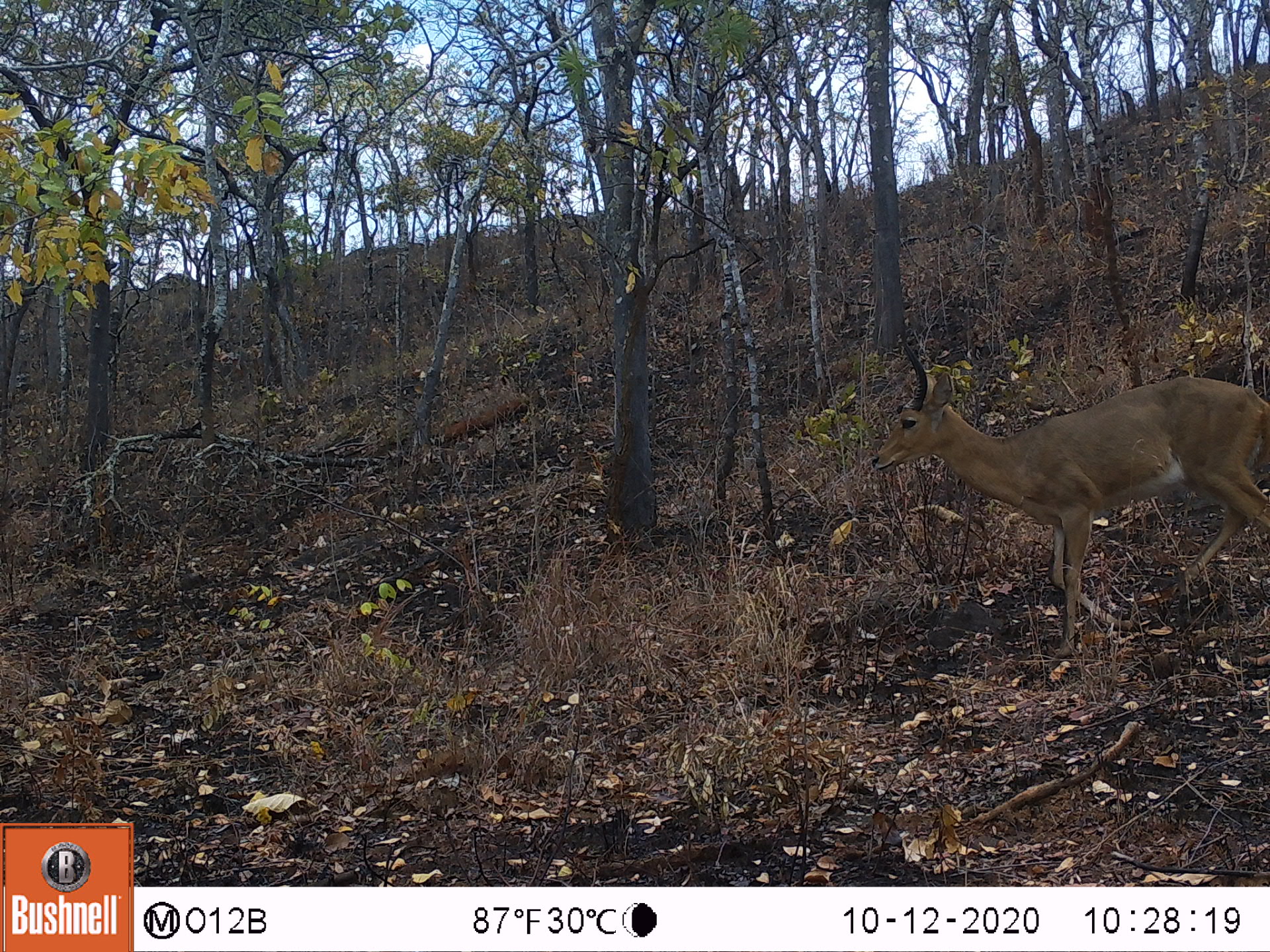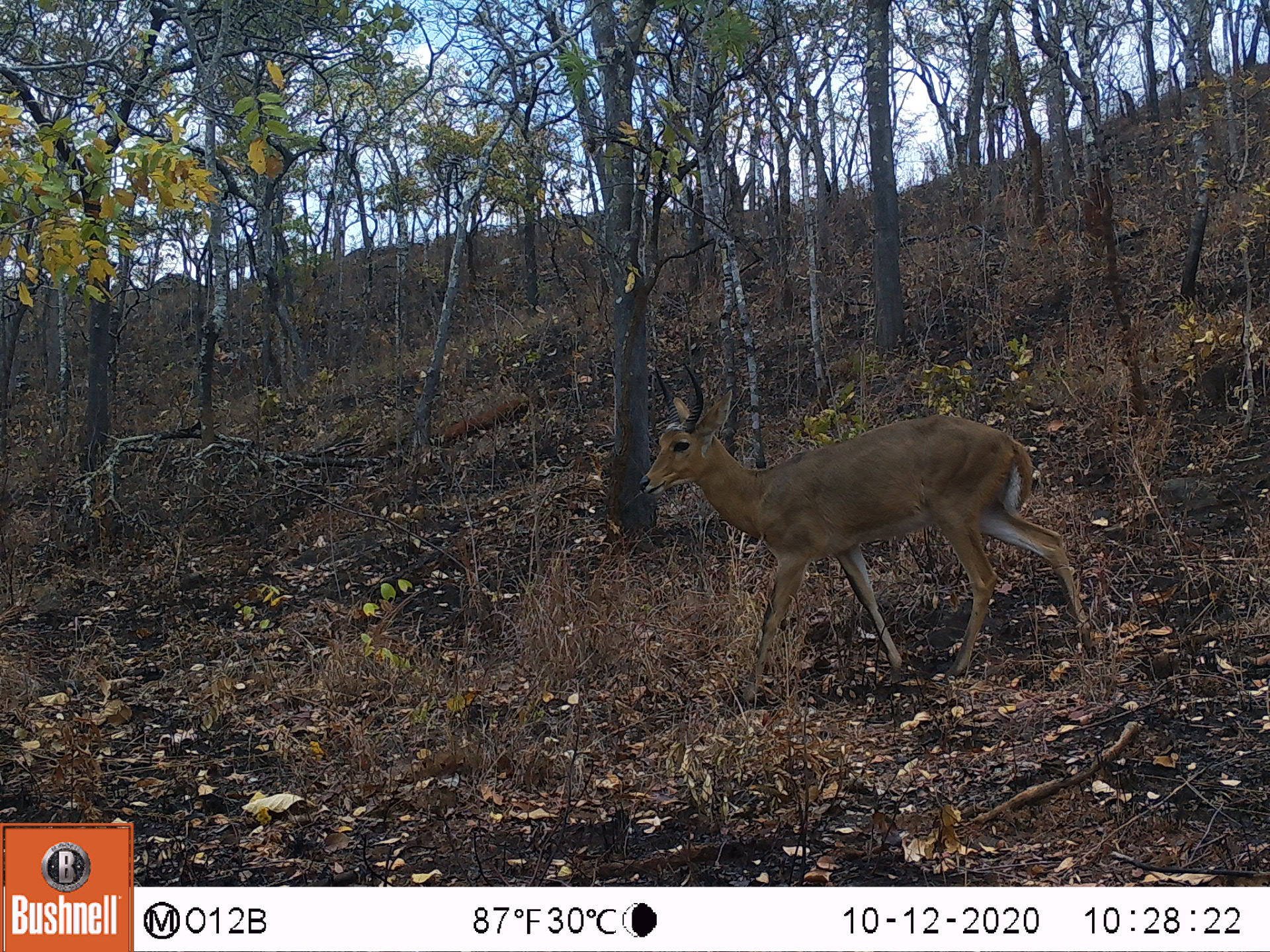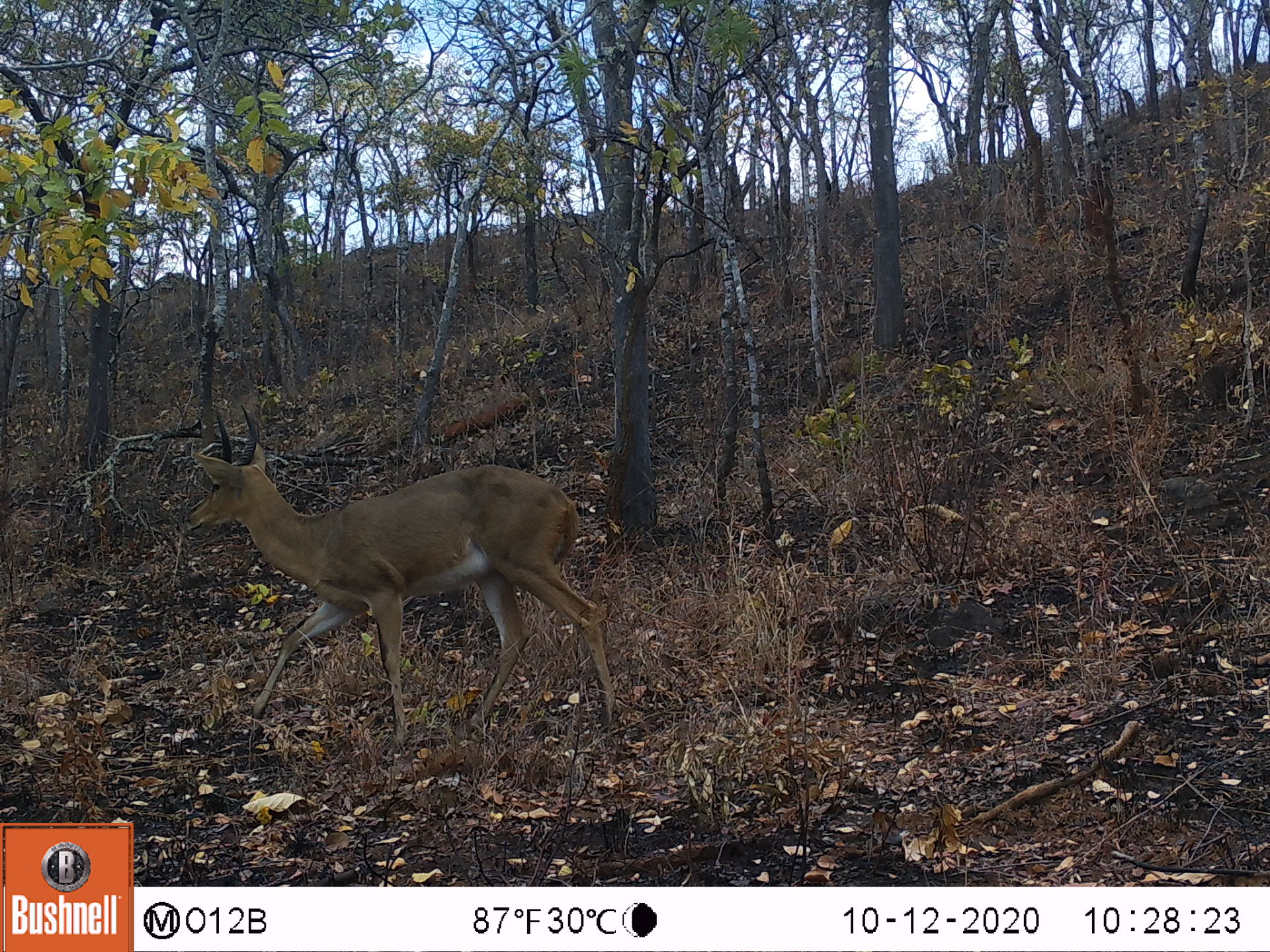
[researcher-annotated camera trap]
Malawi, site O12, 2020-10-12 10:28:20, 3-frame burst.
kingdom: Animalia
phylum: Chordata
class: Mammalia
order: Artiodactyla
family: Bovidae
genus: Redunca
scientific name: Redunca arundinum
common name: southern reedbuck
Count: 1.